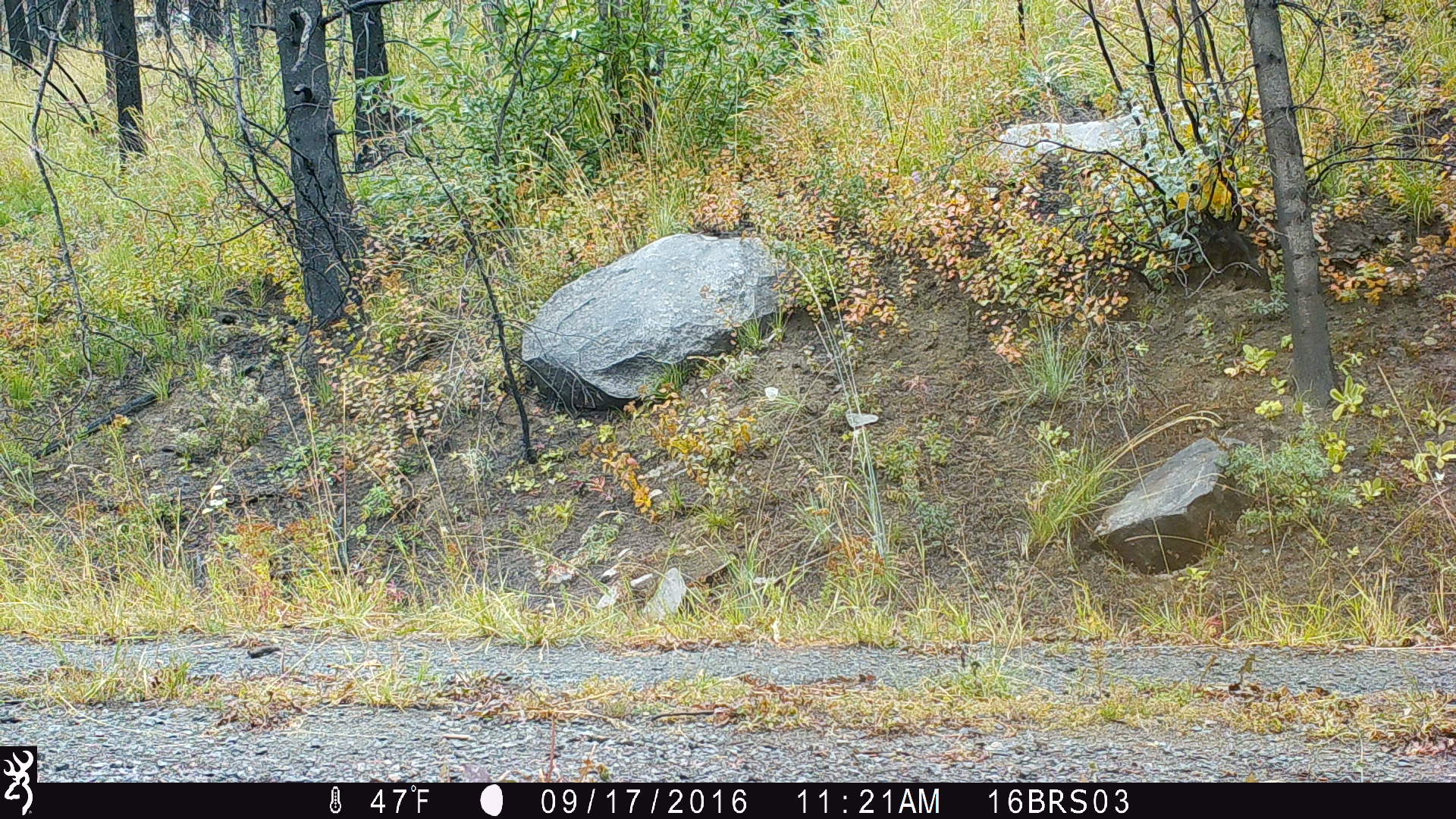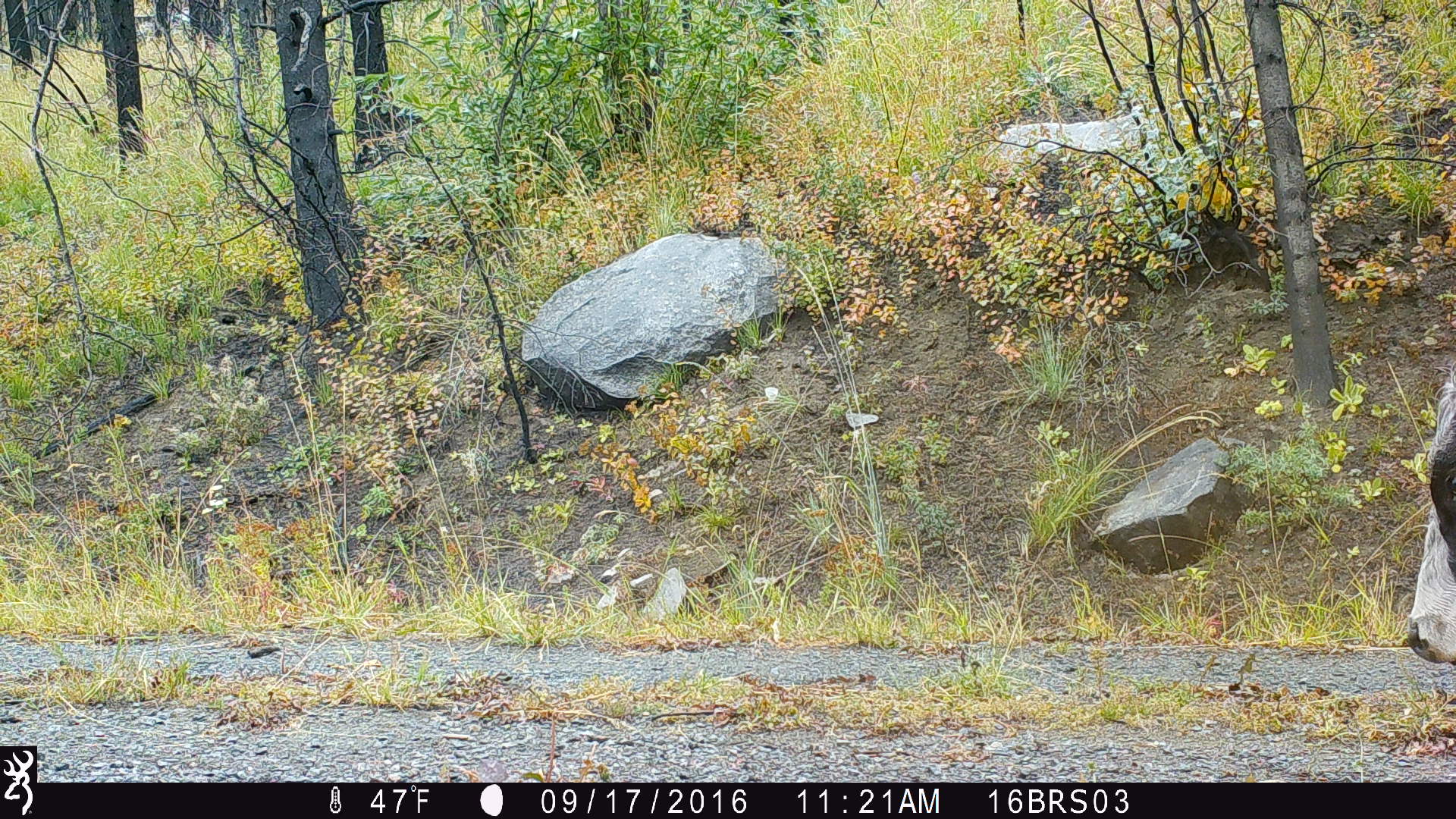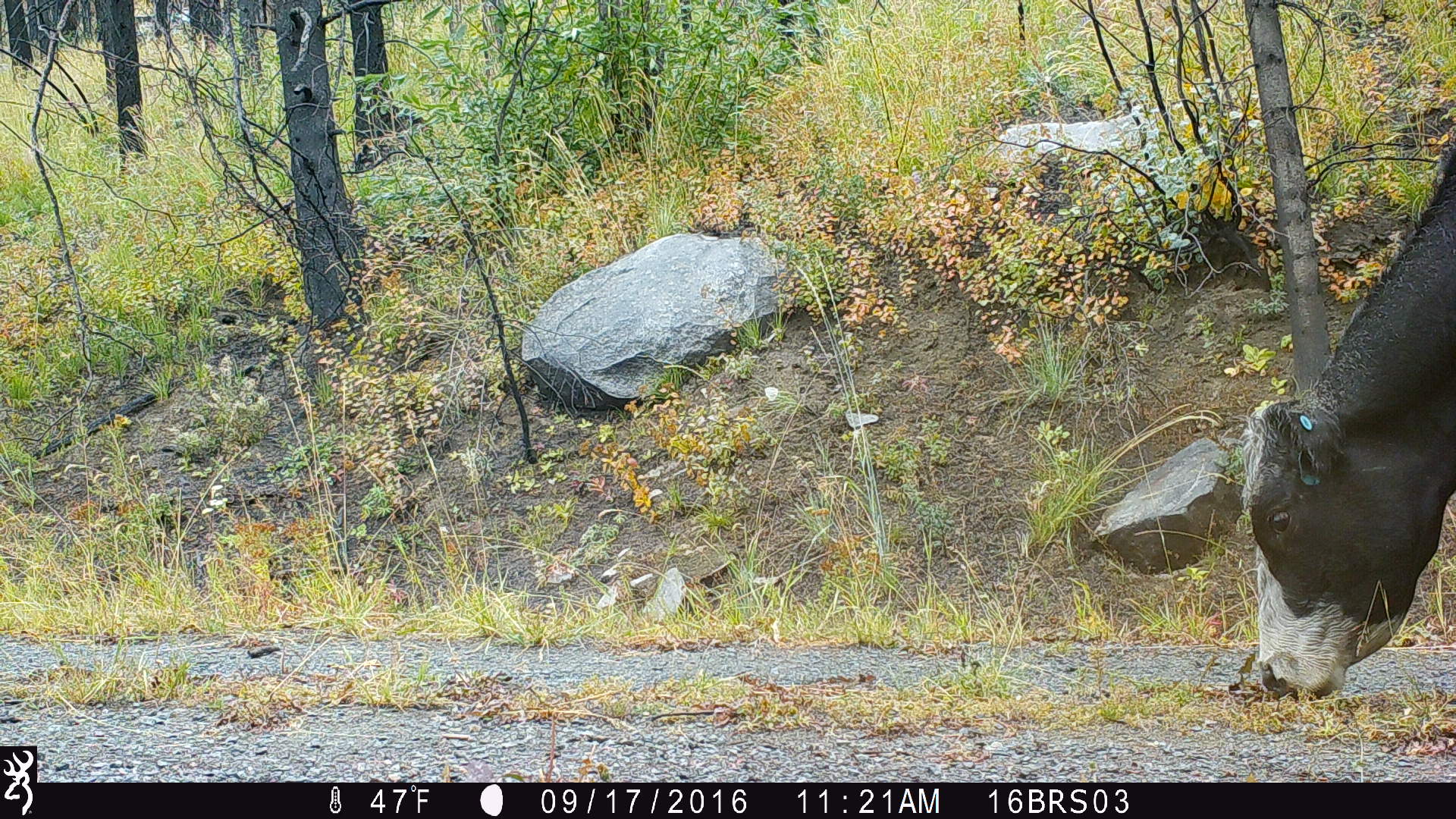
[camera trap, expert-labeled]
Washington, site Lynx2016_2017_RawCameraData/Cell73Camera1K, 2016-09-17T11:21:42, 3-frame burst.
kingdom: Animalia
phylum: Chordata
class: Mammalia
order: Artiodactyla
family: Bovidae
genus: Bos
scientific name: Bos taurus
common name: domestic cattle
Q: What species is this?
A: Domestic cattle (Bos taurus).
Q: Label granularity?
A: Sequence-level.